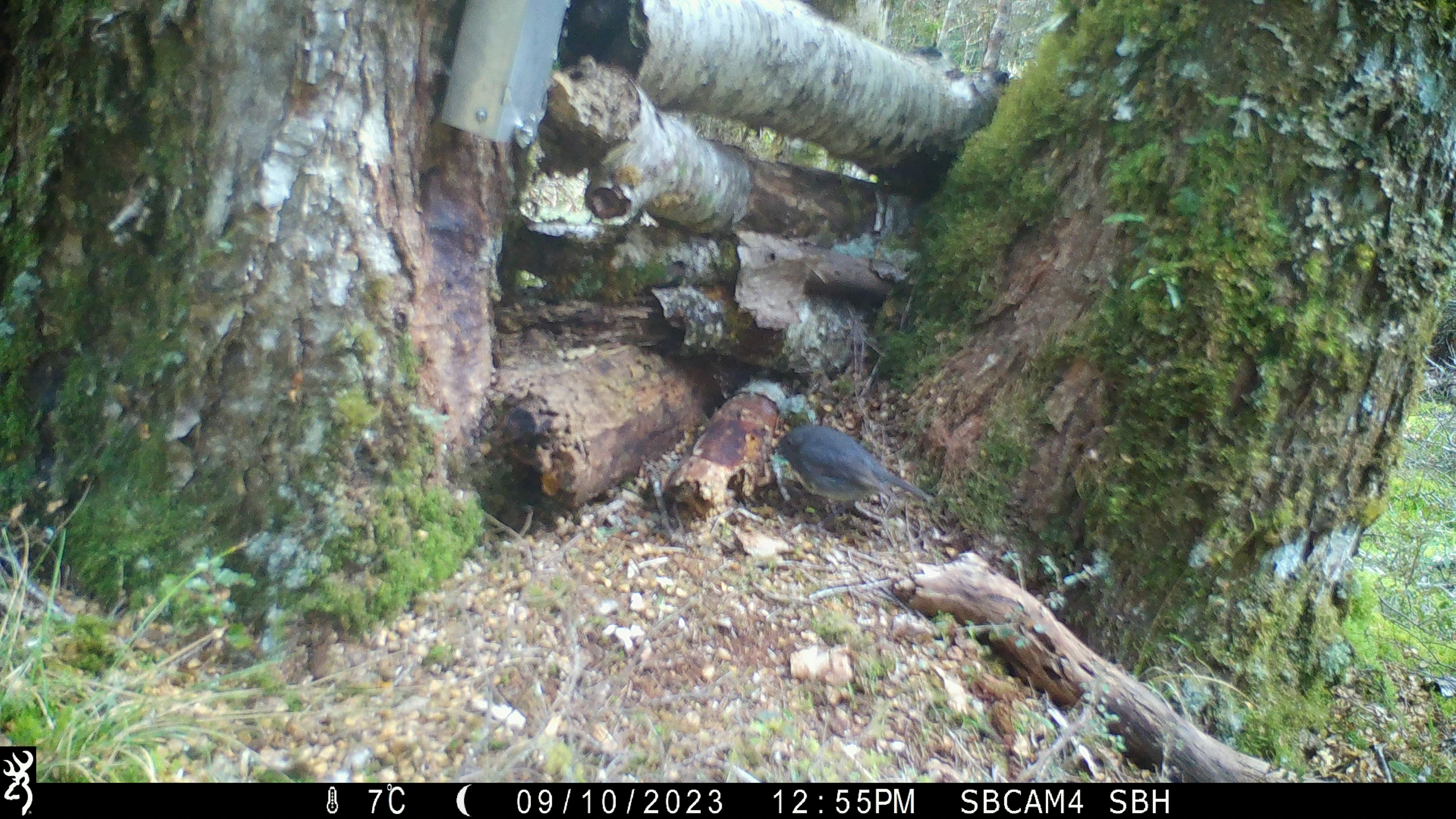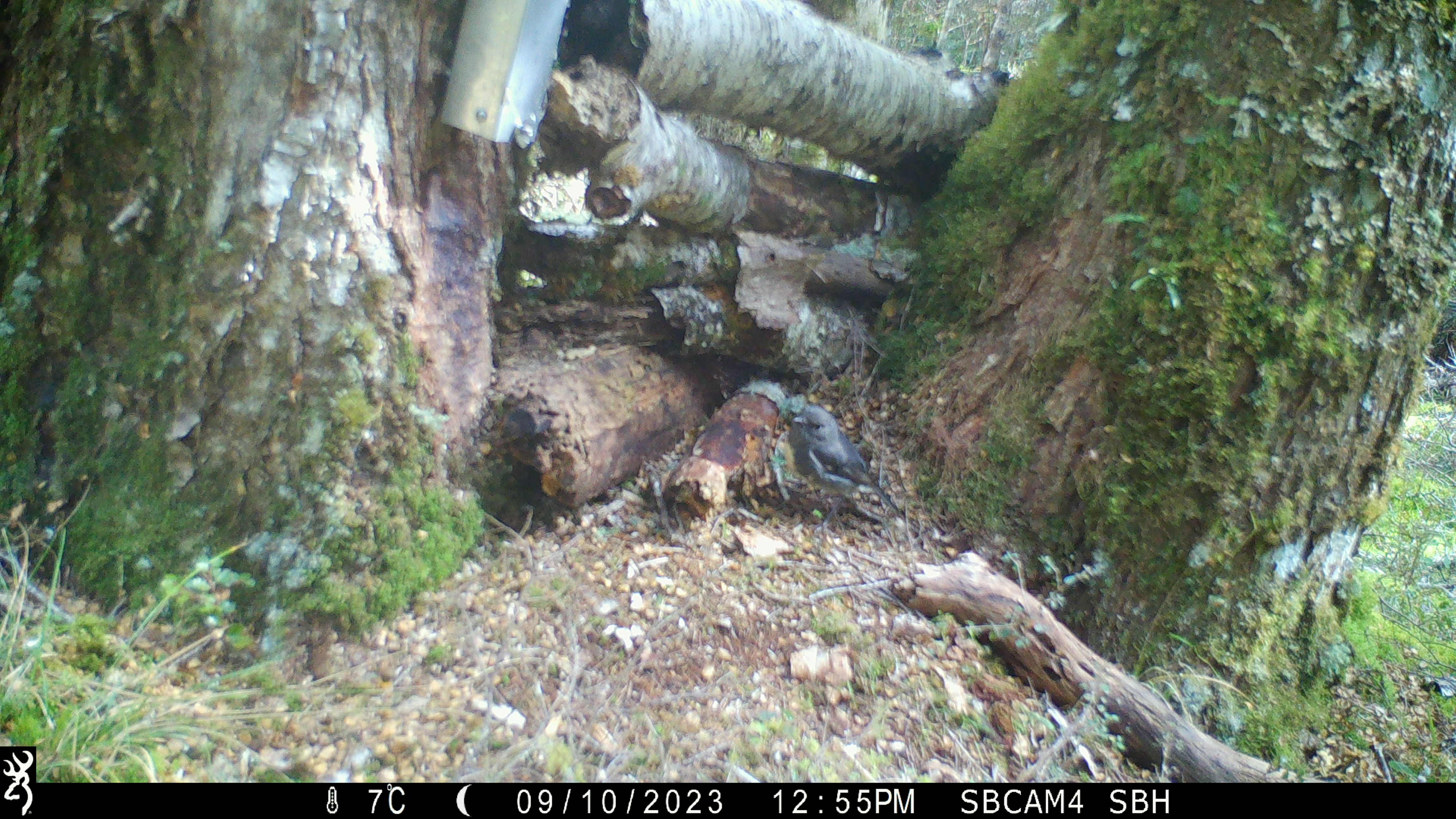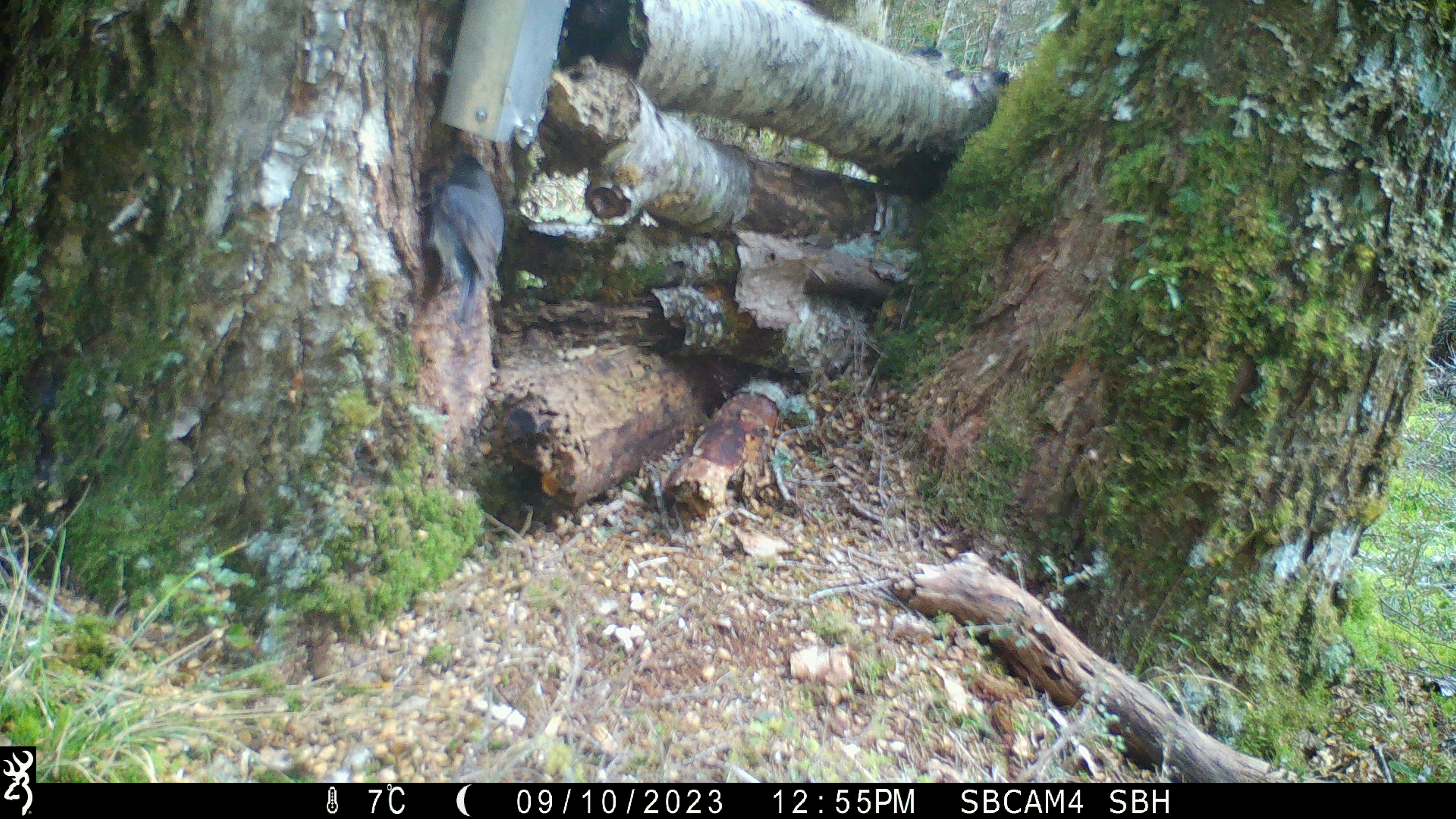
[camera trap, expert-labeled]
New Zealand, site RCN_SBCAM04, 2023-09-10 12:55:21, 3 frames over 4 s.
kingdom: Animalia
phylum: Chordata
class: Aves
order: Passeriformes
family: Petroicidae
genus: Petroica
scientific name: Petroica australis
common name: new zealand robin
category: robin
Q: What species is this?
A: Robin (new zealand robin) (Petroica australis).